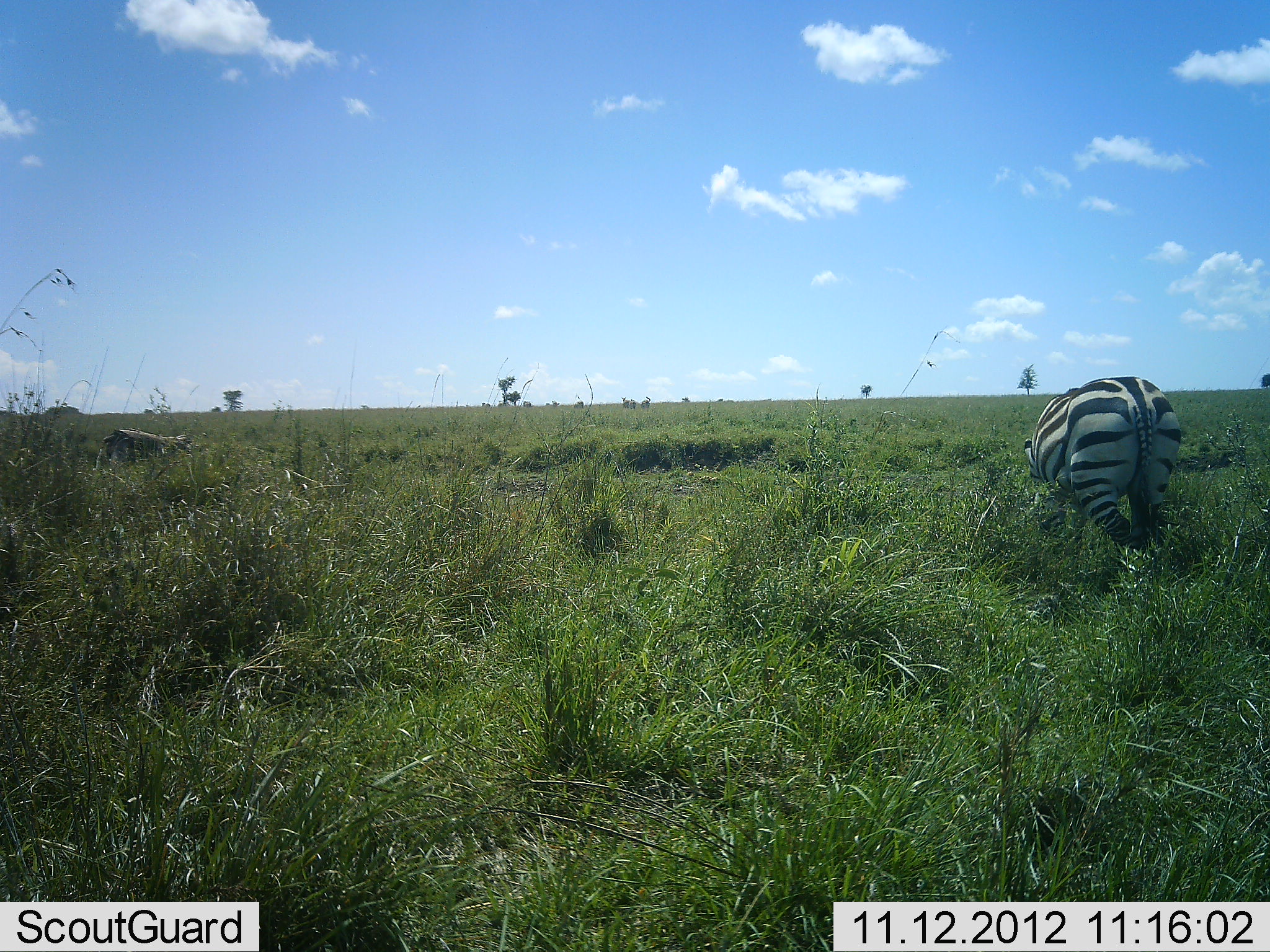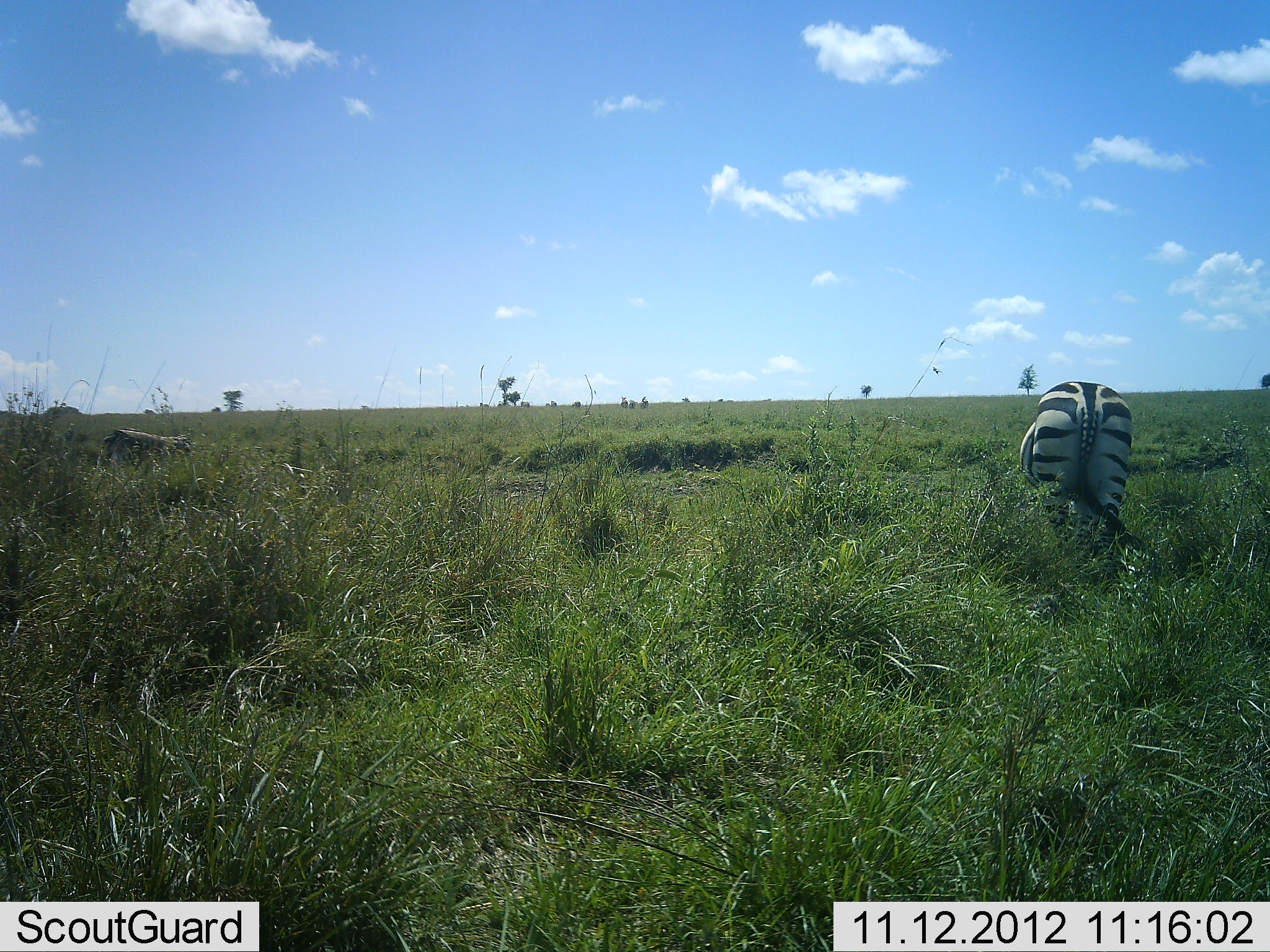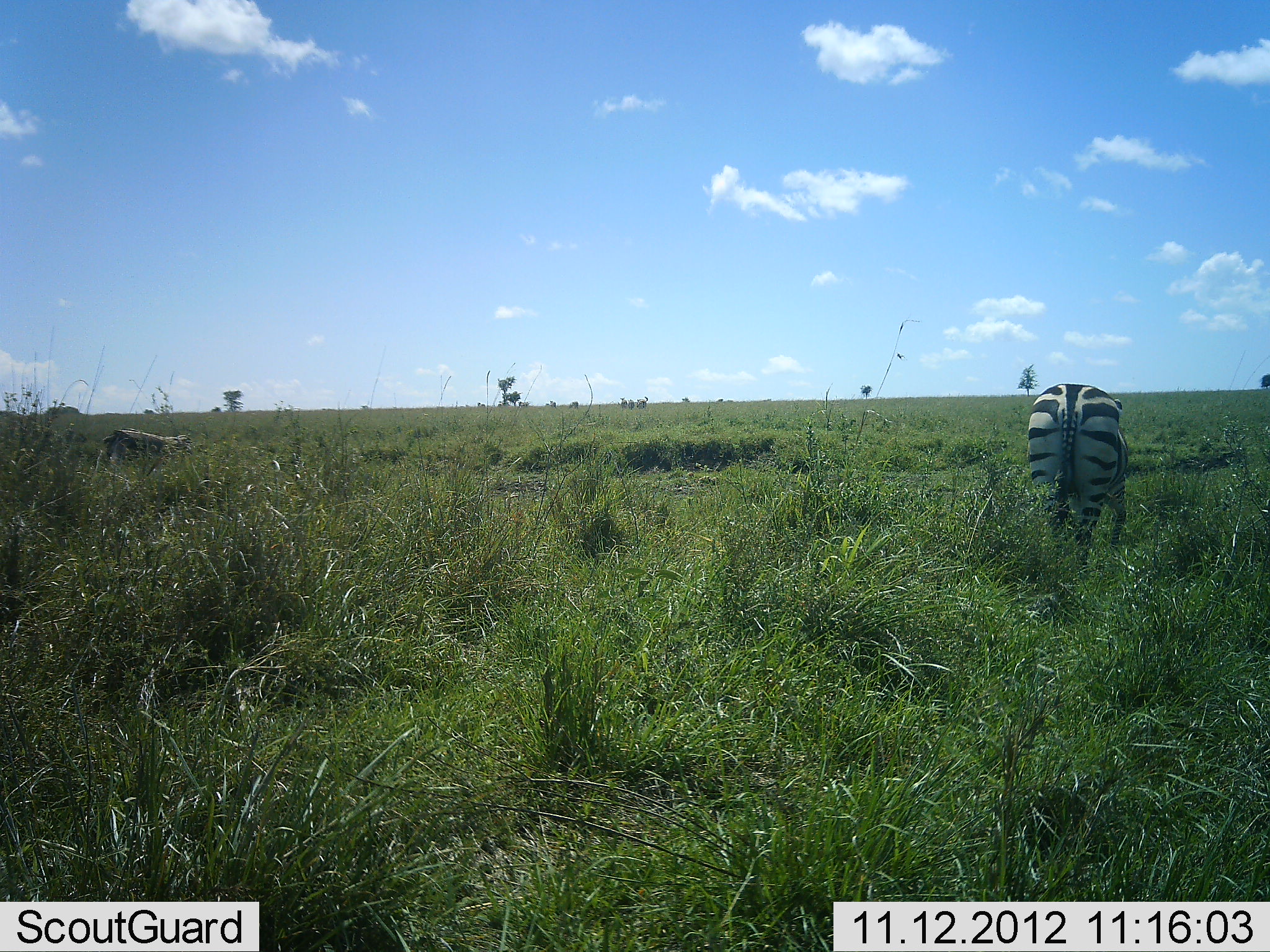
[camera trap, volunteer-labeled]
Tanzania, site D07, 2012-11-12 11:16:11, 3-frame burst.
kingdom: Animalia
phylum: Chordata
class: Mammalia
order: Perissodactyla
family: Equidae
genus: Equus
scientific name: Equus quagga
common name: plains zebra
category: zebra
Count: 1.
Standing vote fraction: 18%.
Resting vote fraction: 0%.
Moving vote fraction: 41%.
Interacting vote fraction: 0%.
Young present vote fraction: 0%.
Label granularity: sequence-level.